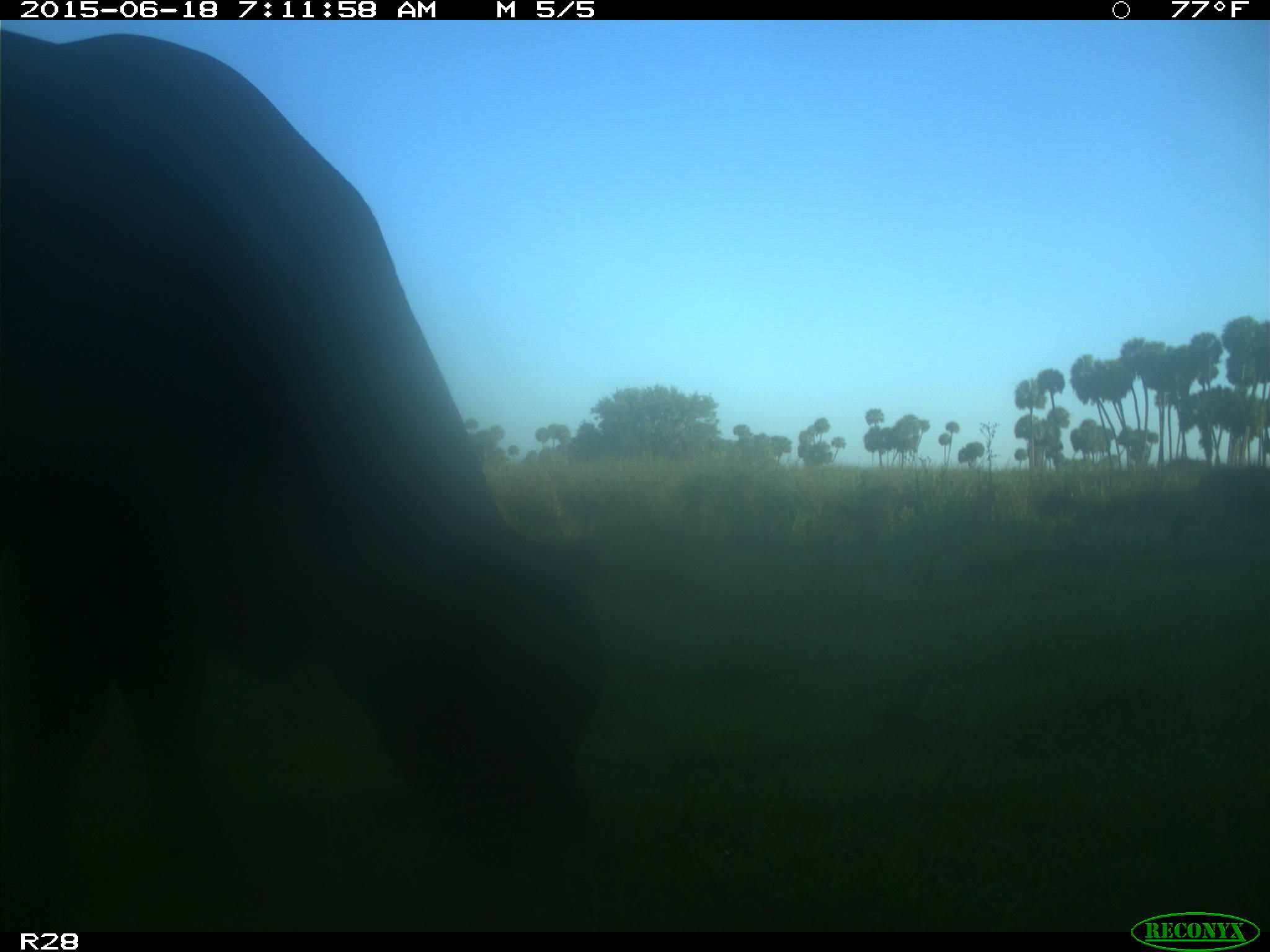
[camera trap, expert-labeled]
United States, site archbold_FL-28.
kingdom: Animalia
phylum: Chordata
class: Mammalia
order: Artiodactyla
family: Bovidae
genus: Bos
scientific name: Bos taurus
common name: domestic cow